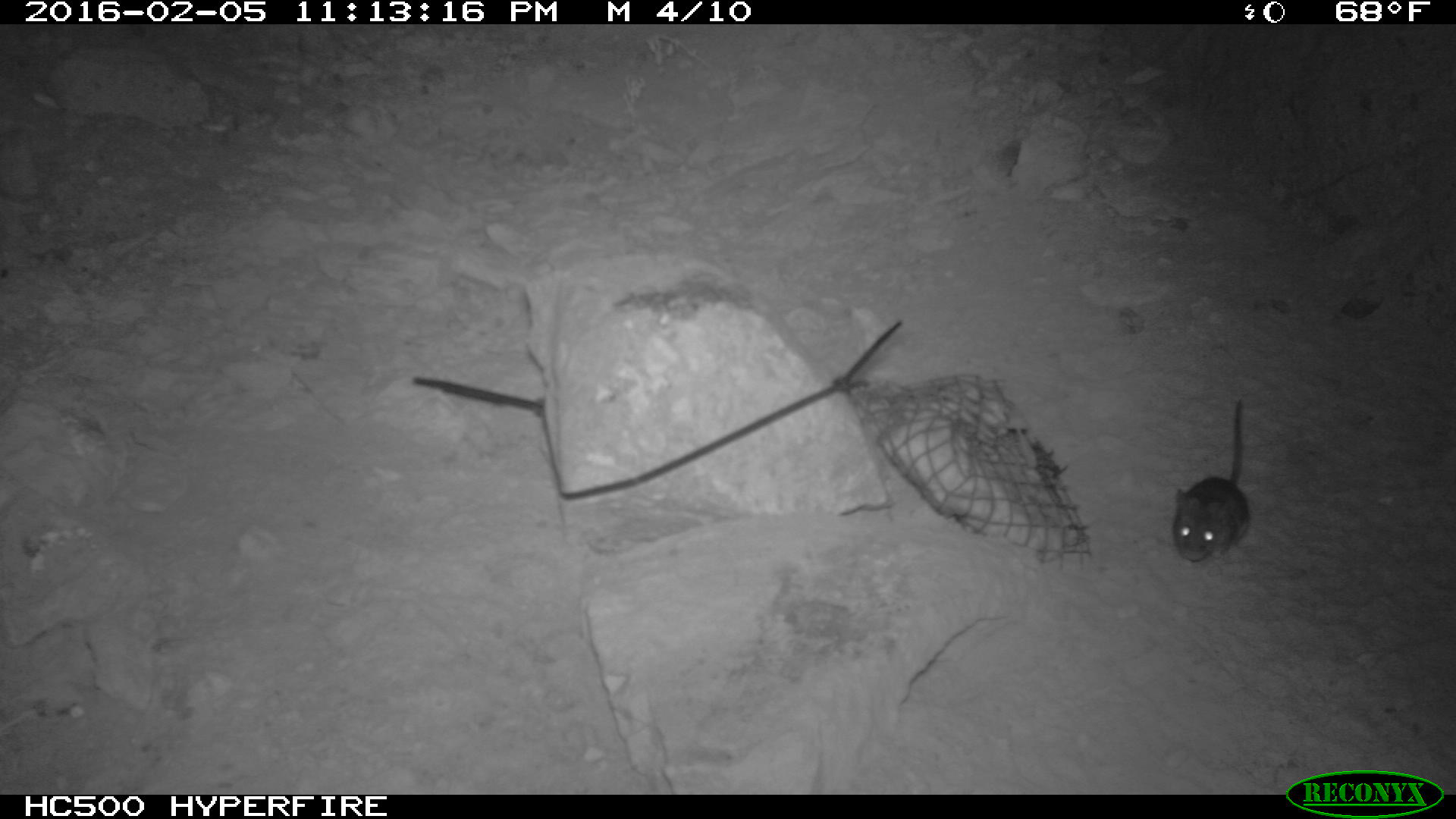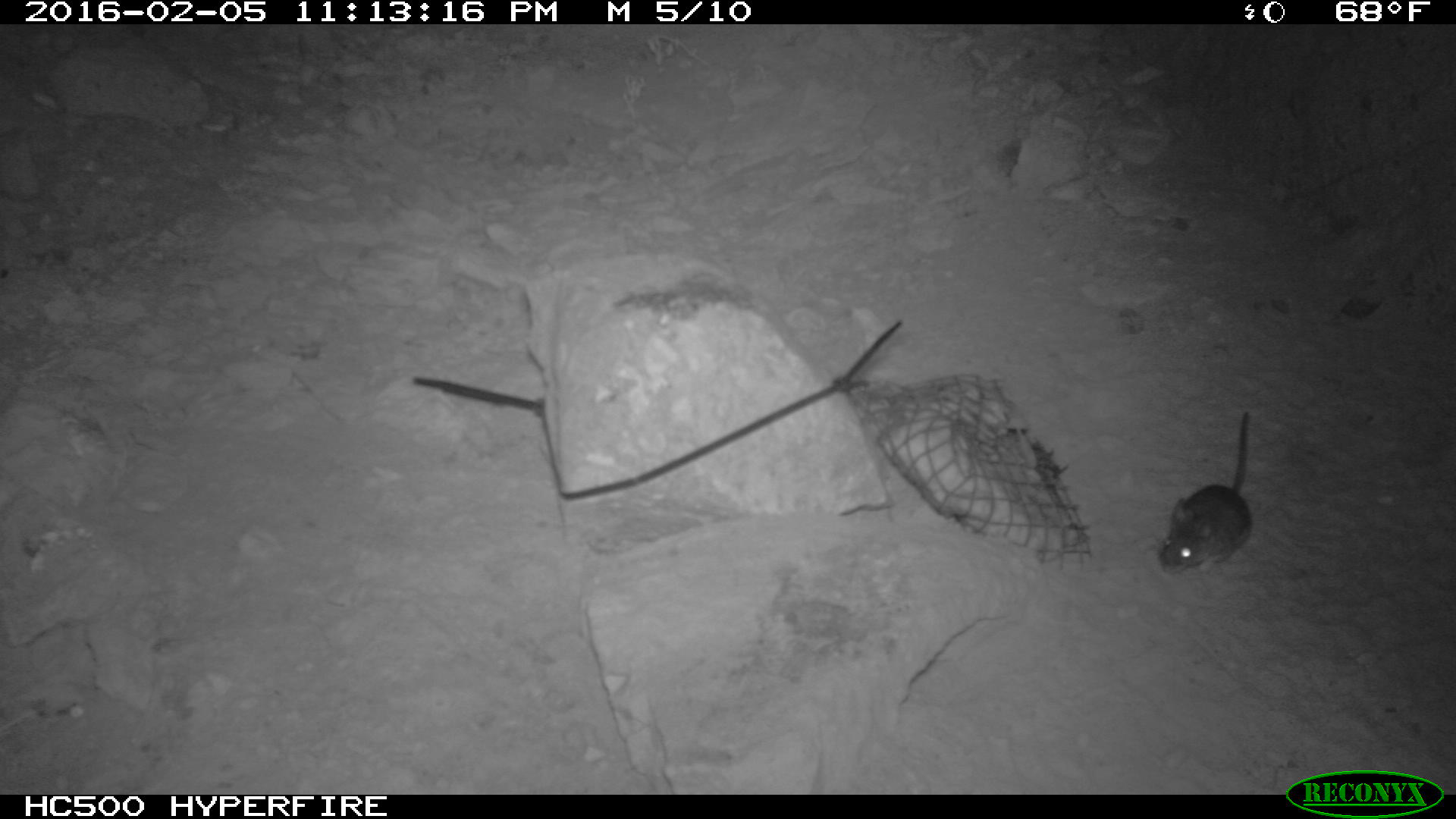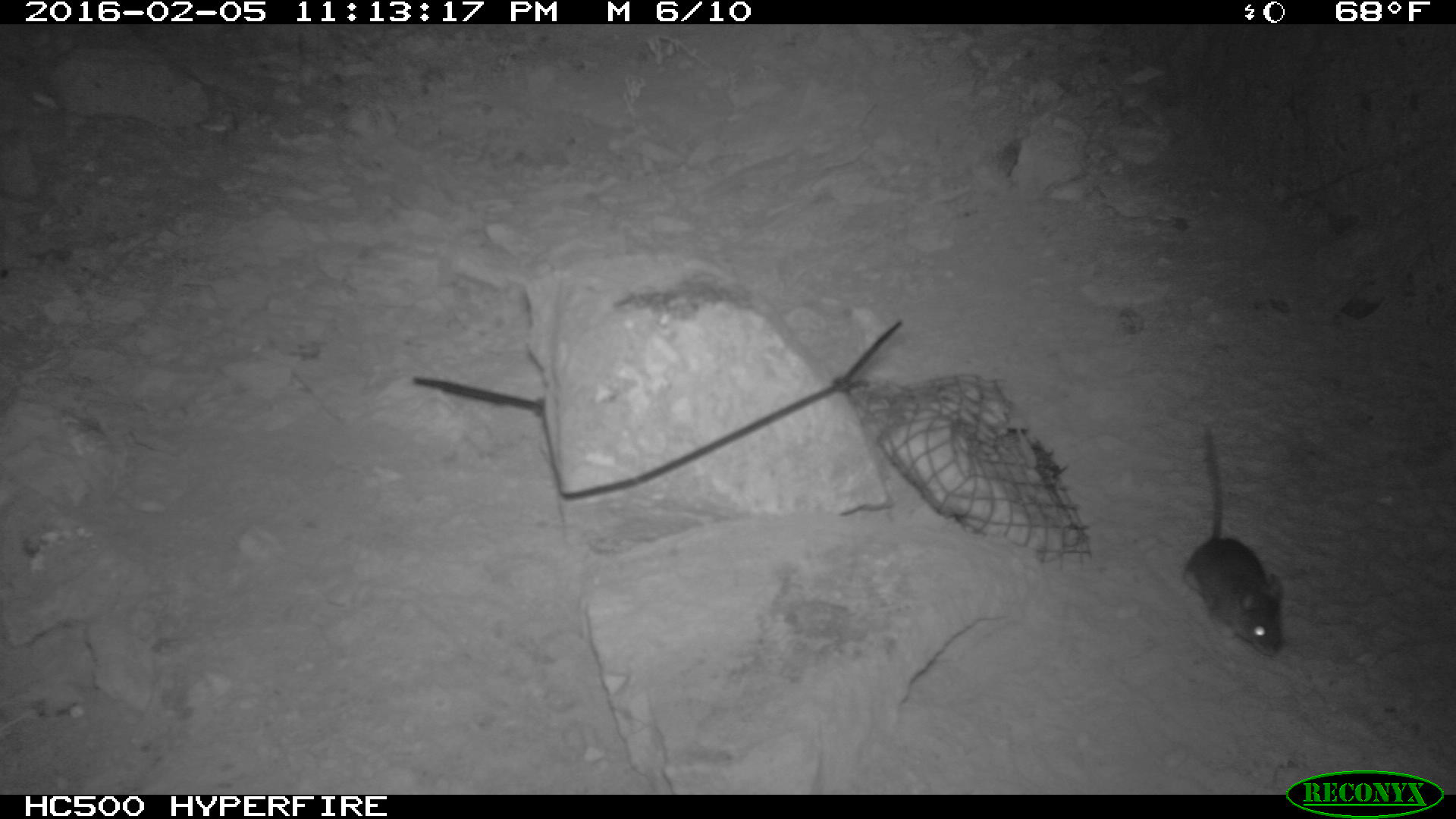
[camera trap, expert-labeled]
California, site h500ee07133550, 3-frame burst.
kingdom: Animalia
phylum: Chordata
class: Mammalia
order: Rodentia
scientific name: Rodentia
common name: rodent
Rodent (Rodentia).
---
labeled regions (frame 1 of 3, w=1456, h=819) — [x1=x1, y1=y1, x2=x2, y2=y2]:
rodent: [x1=1174, y1=394, x2=1250, y2=562]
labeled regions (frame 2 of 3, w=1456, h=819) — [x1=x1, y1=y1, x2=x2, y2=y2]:
rodent: [x1=1158, y1=412, x2=1252, y2=576]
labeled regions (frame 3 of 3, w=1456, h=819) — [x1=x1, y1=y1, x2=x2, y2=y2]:
rodent: [x1=1183, y1=424, x2=1285, y2=657]